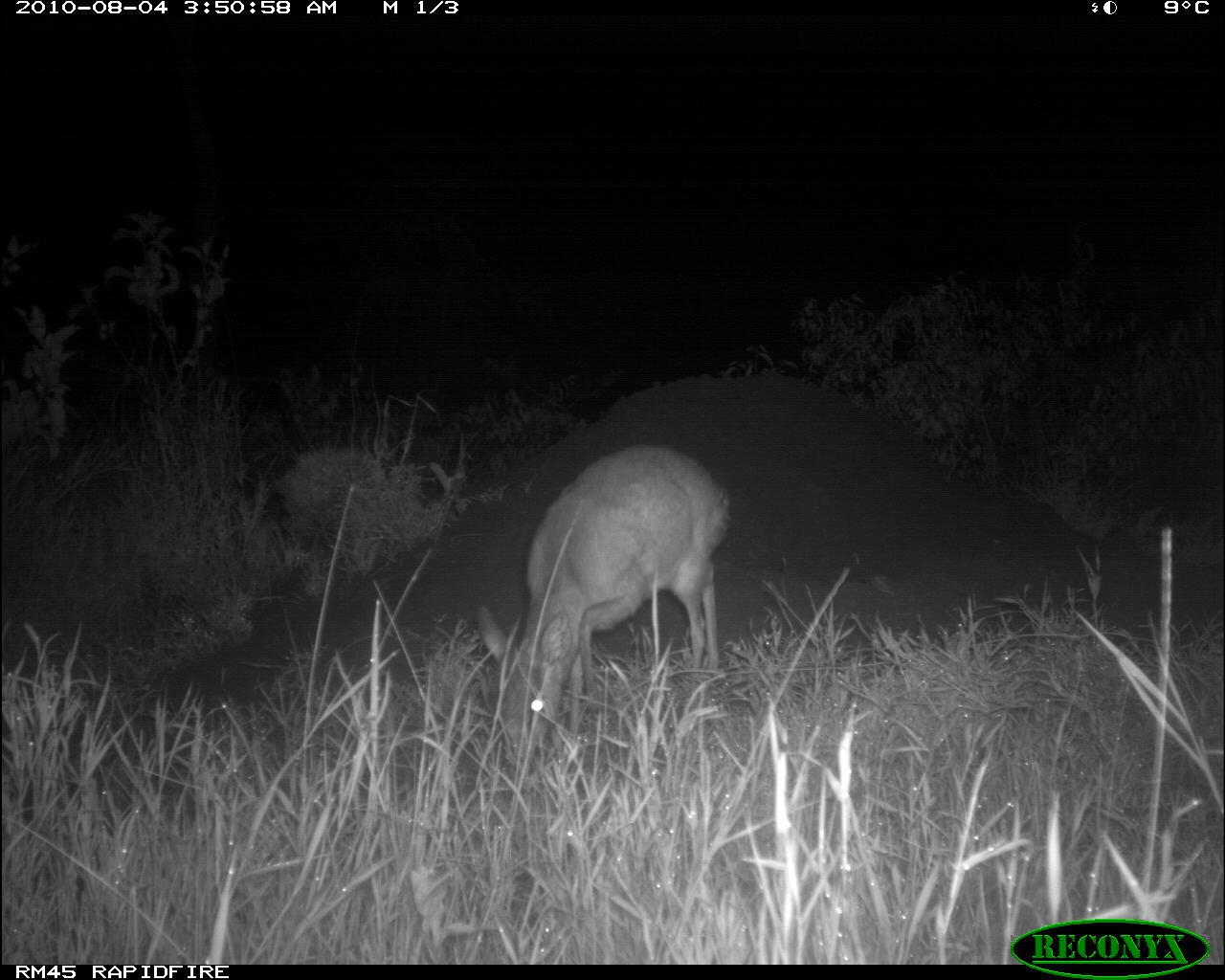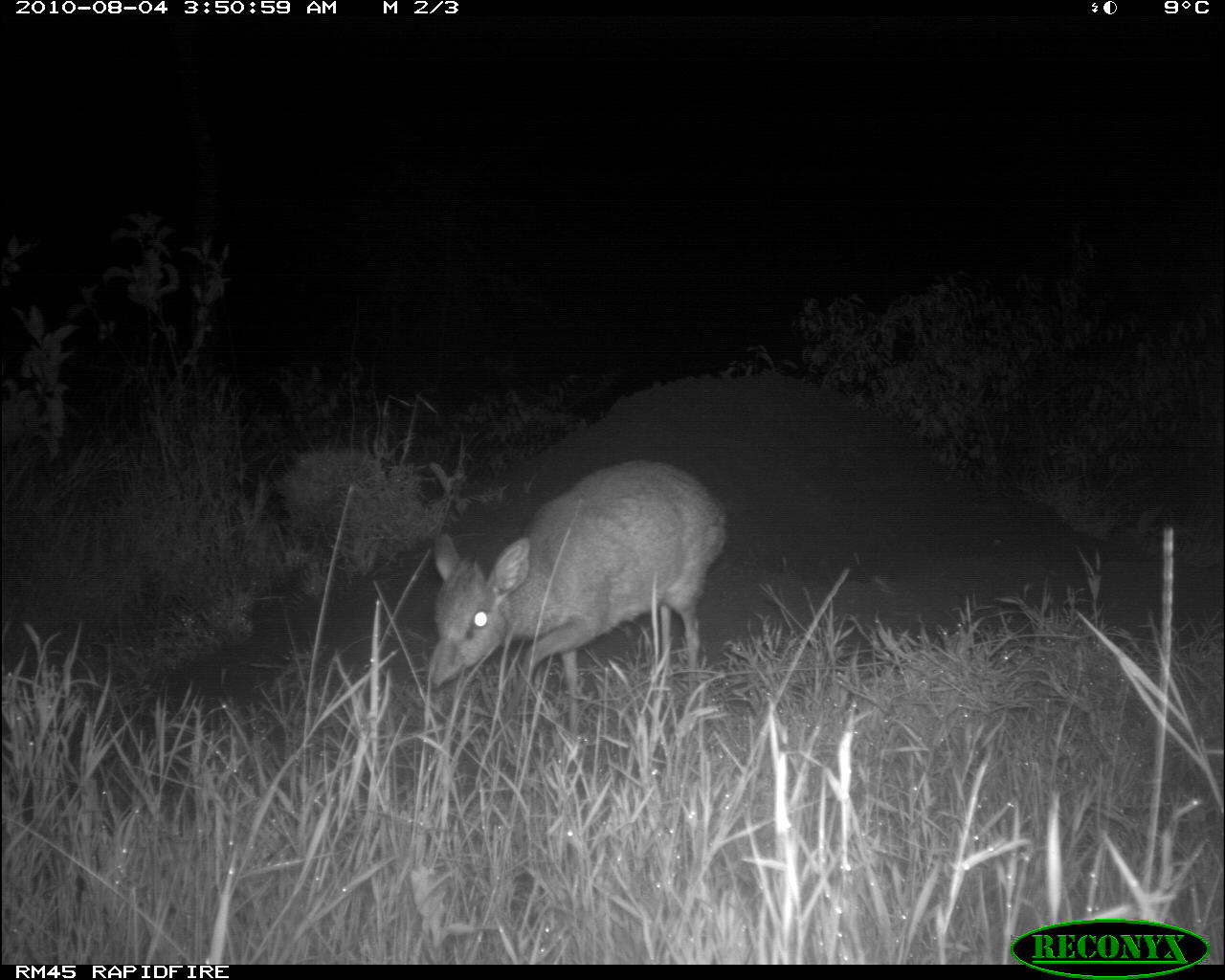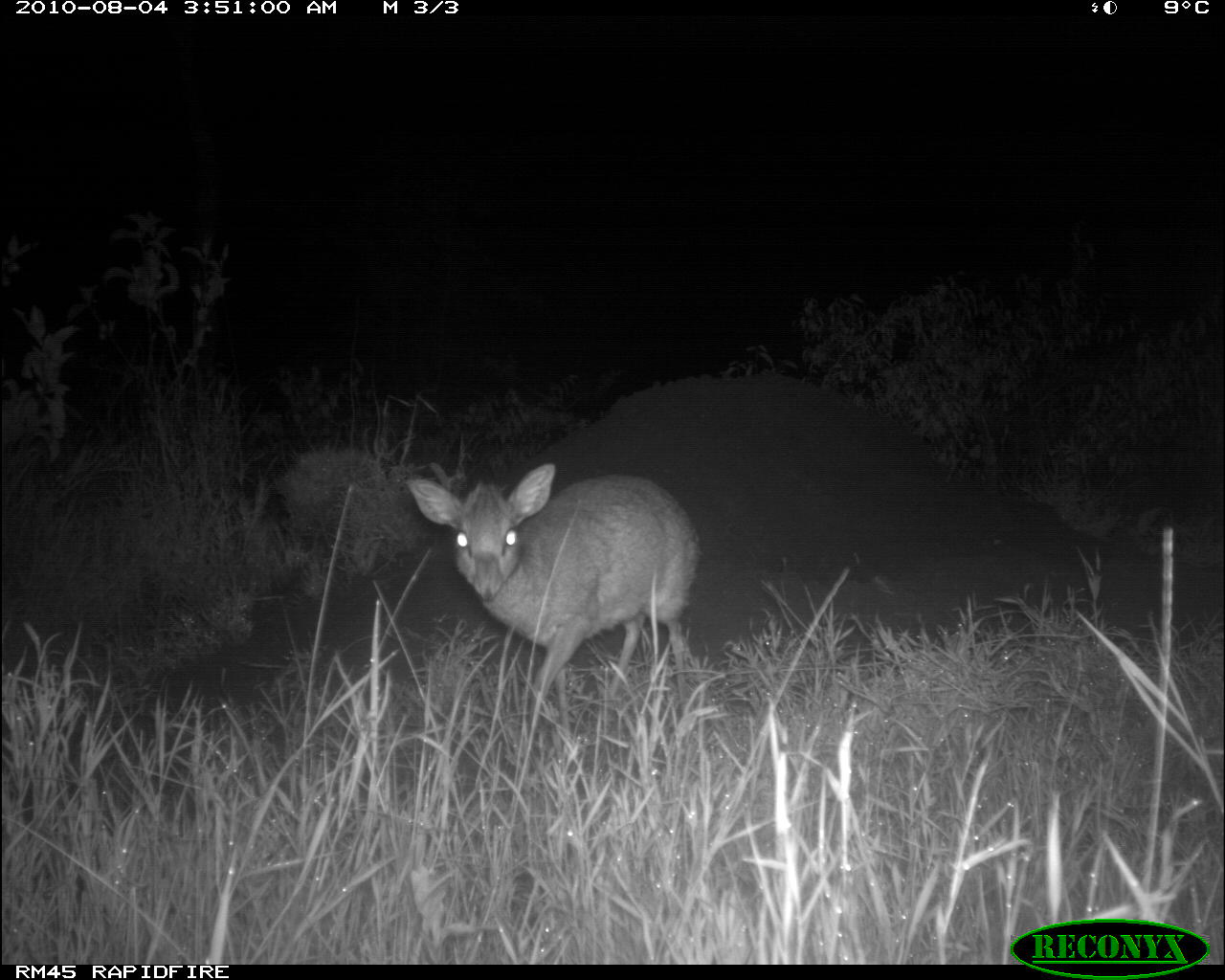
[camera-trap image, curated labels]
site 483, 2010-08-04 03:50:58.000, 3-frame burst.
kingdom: Animalia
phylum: Chordata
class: Mammalia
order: Artiodactyla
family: Bovidae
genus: Madoqua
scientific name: Madoqua guentheri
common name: günther's dik-dik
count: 1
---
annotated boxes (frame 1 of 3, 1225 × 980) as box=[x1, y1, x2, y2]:
madoqua guentheri: box=[477, 443, 731, 766]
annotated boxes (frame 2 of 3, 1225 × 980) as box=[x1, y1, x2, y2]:
madoqua guentheri: box=[428, 458, 727, 744]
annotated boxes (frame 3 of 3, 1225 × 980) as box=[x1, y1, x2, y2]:
madoqua guentheri: box=[410, 460, 702, 728]